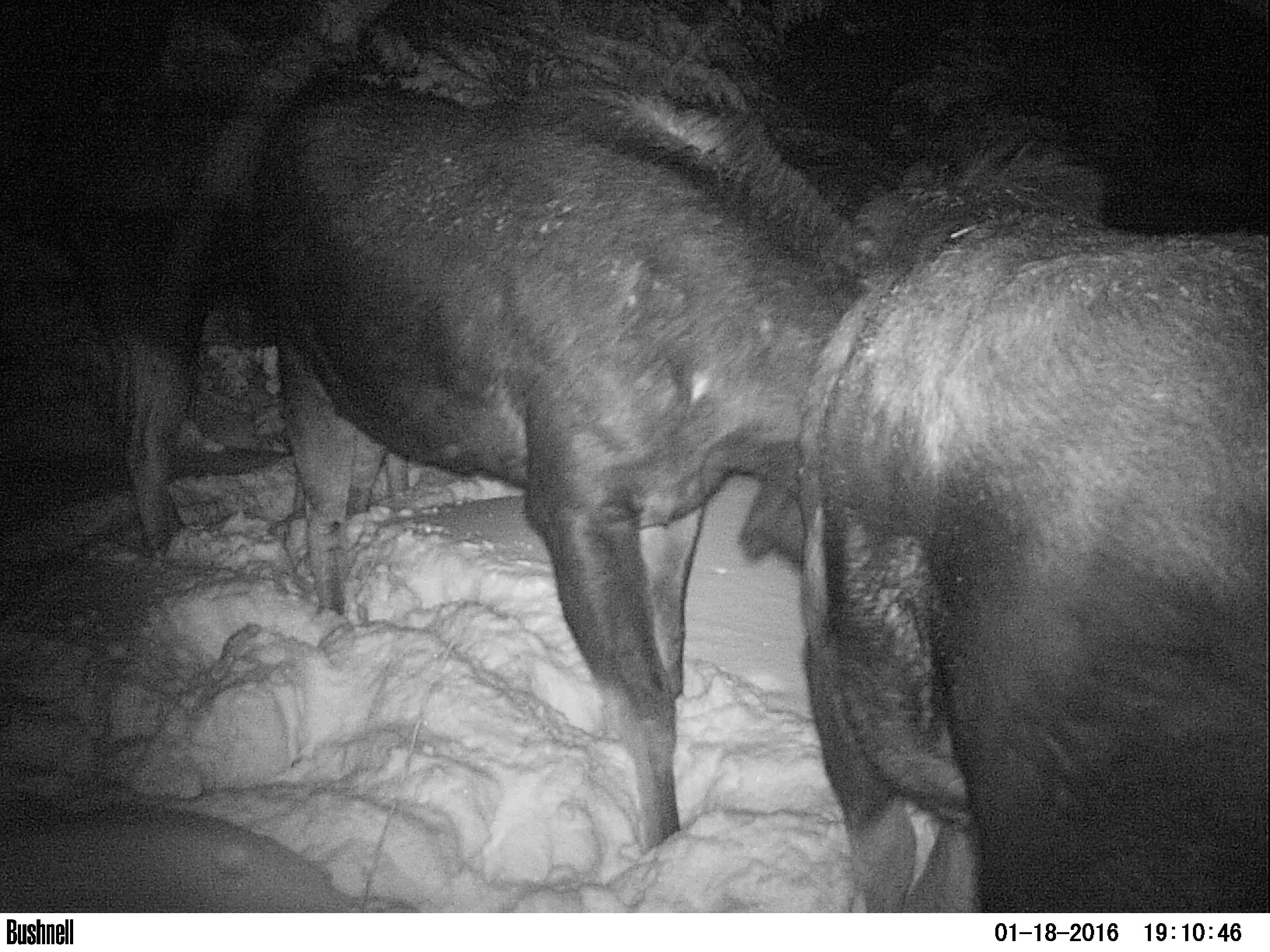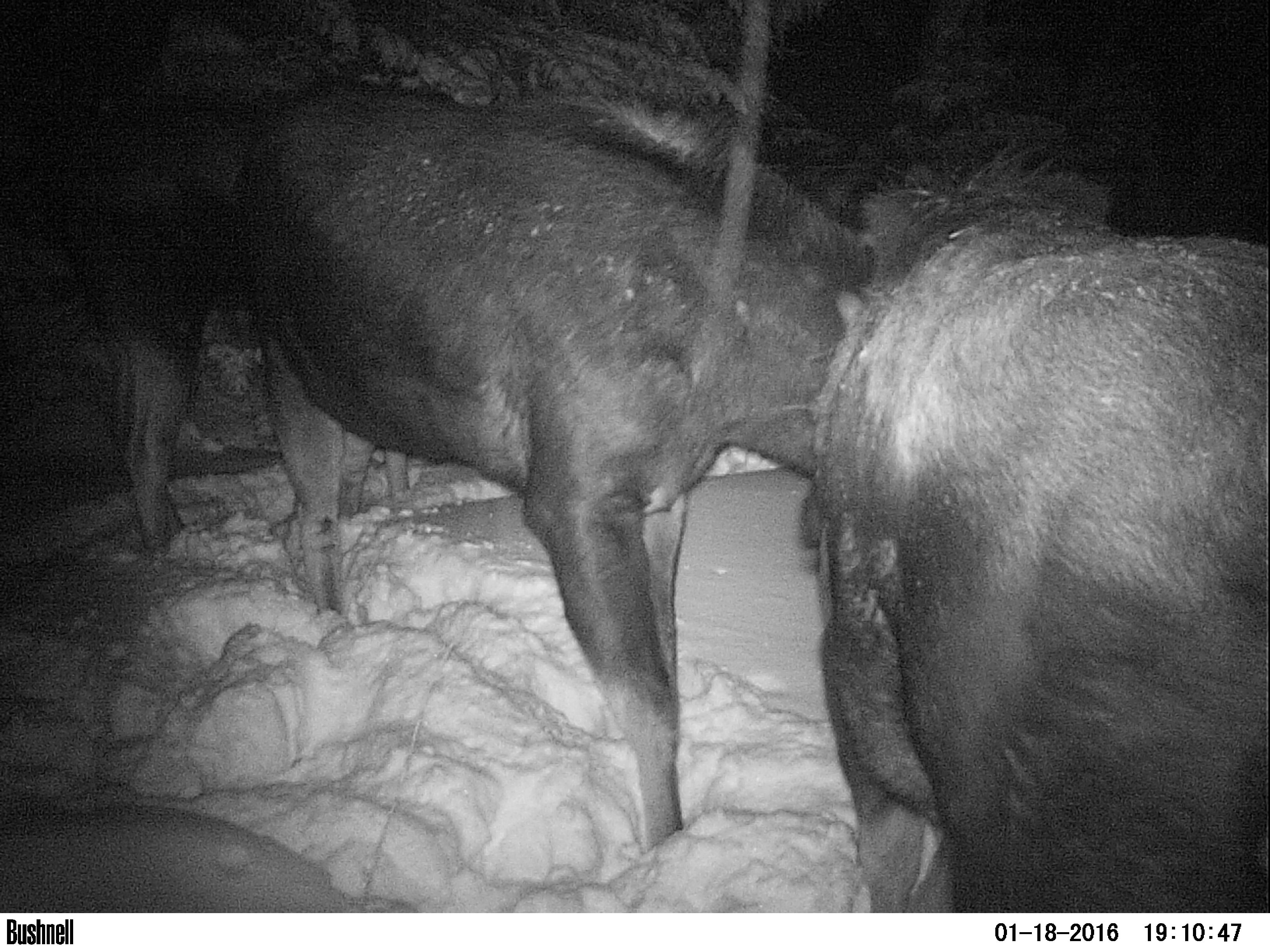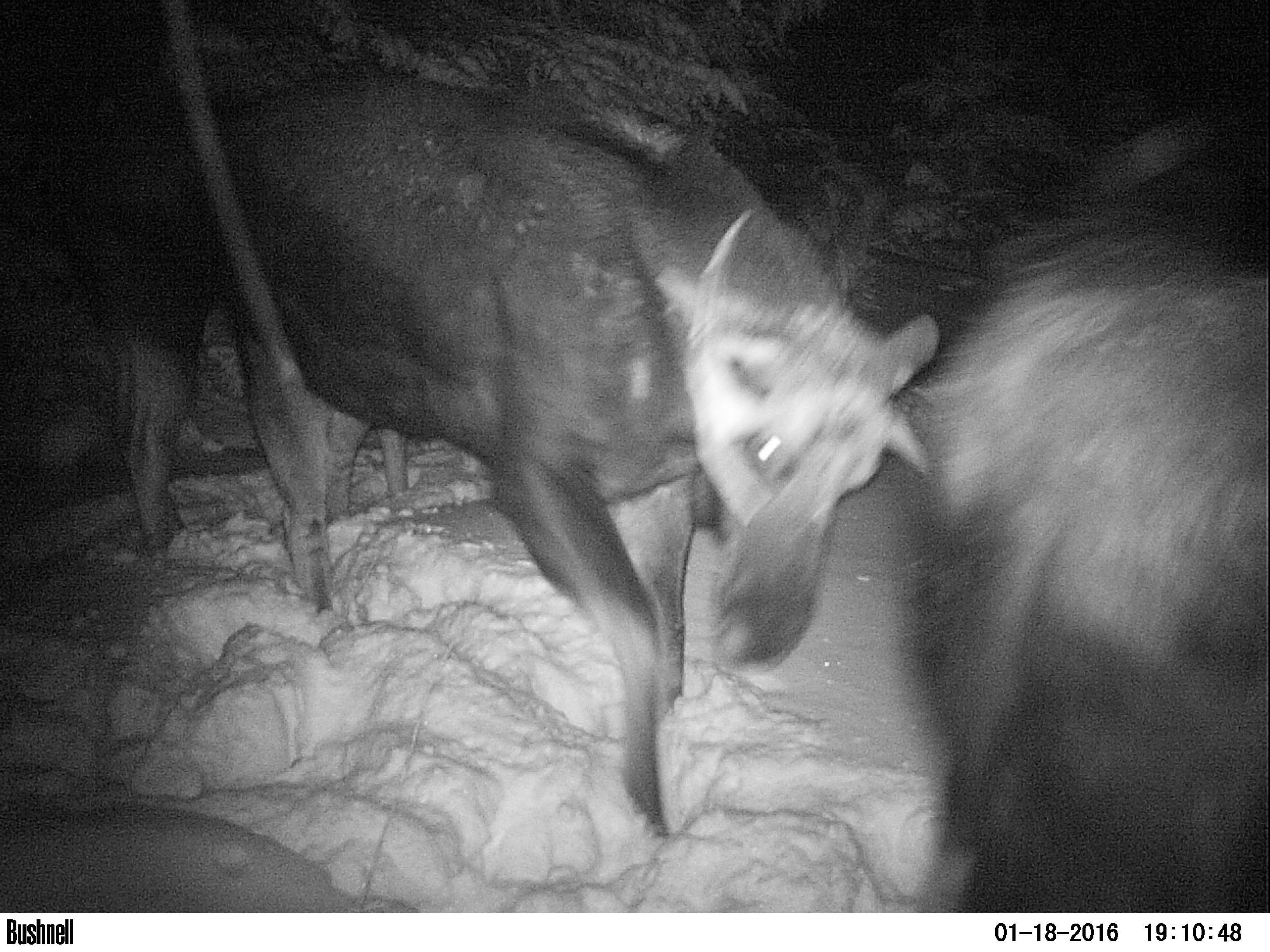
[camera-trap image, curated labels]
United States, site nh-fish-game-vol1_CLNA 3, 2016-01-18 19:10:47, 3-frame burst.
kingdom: Animalia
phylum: Chordata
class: Mammalia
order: Artiodactyla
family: Cervidae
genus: Alces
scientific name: Alces alces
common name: moose